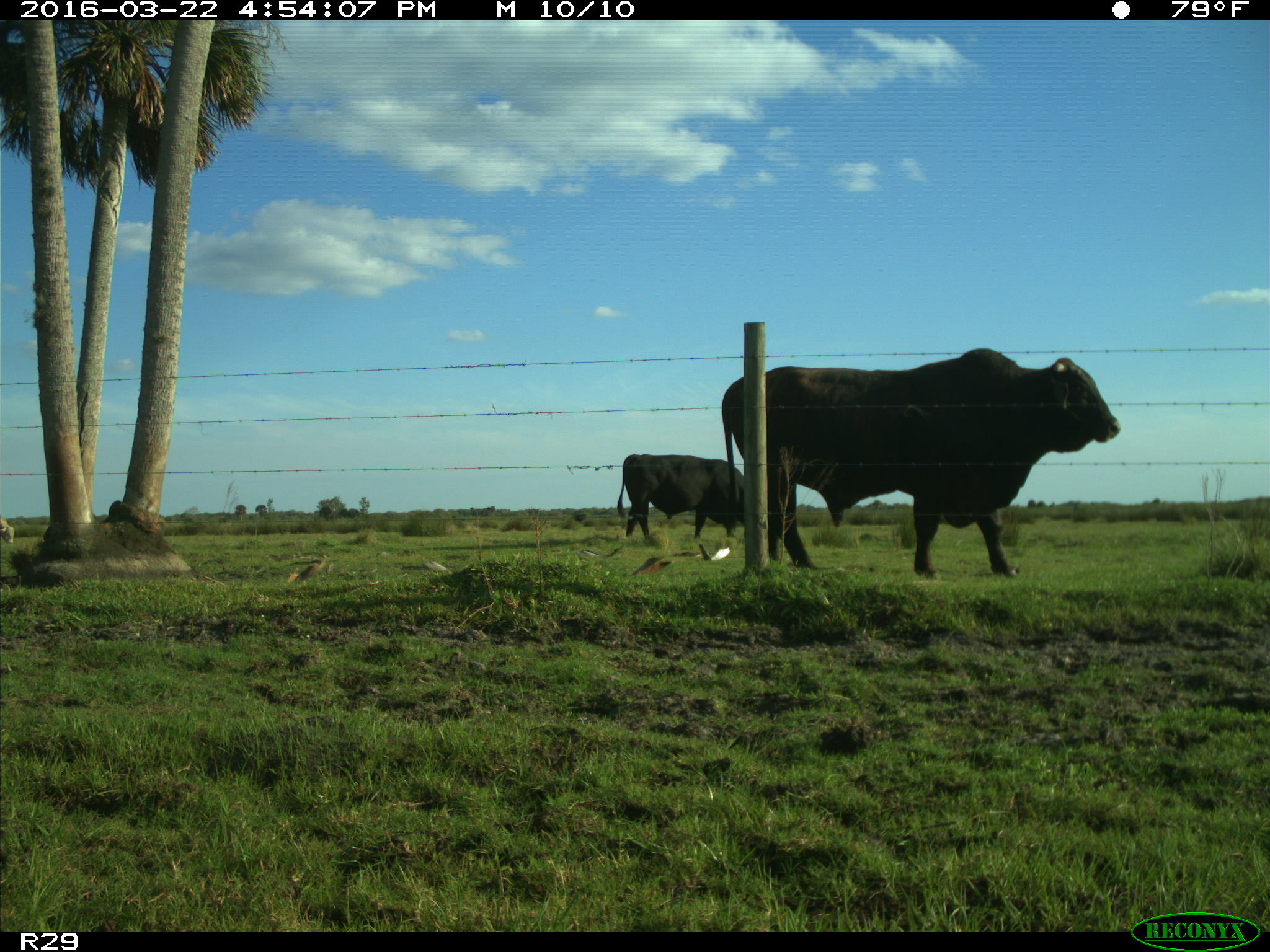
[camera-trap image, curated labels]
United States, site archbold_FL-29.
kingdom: Animalia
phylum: Chordata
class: Mammalia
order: Artiodactyla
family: Bovidae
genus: Bos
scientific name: Bos taurus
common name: domestic cow